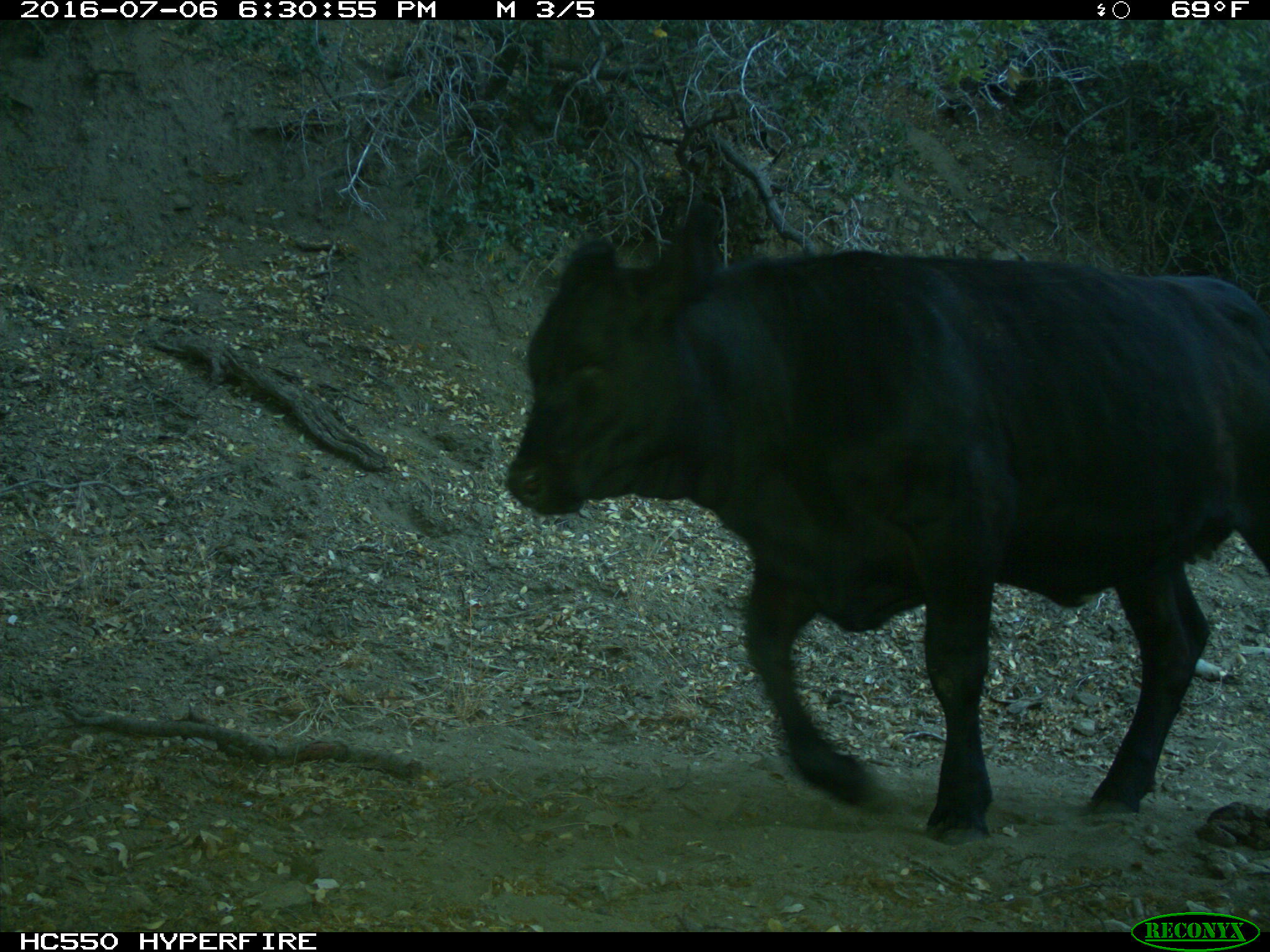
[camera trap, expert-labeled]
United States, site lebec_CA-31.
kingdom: Animalia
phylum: Chordata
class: Mammalia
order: Artiodactyla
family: Bovidae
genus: Bos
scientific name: Bos taurus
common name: domestic cow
Bos taurus (domestic cow).